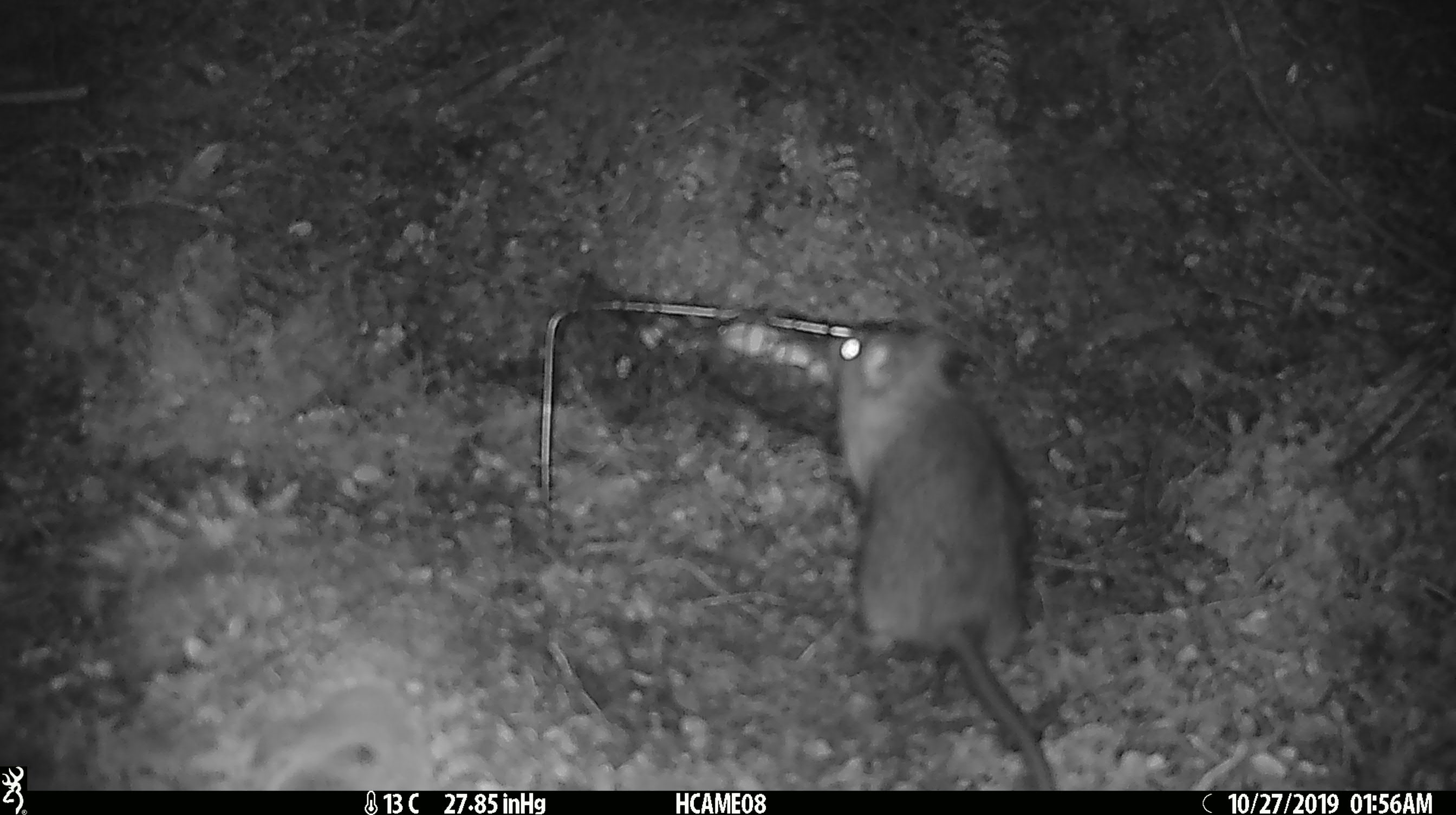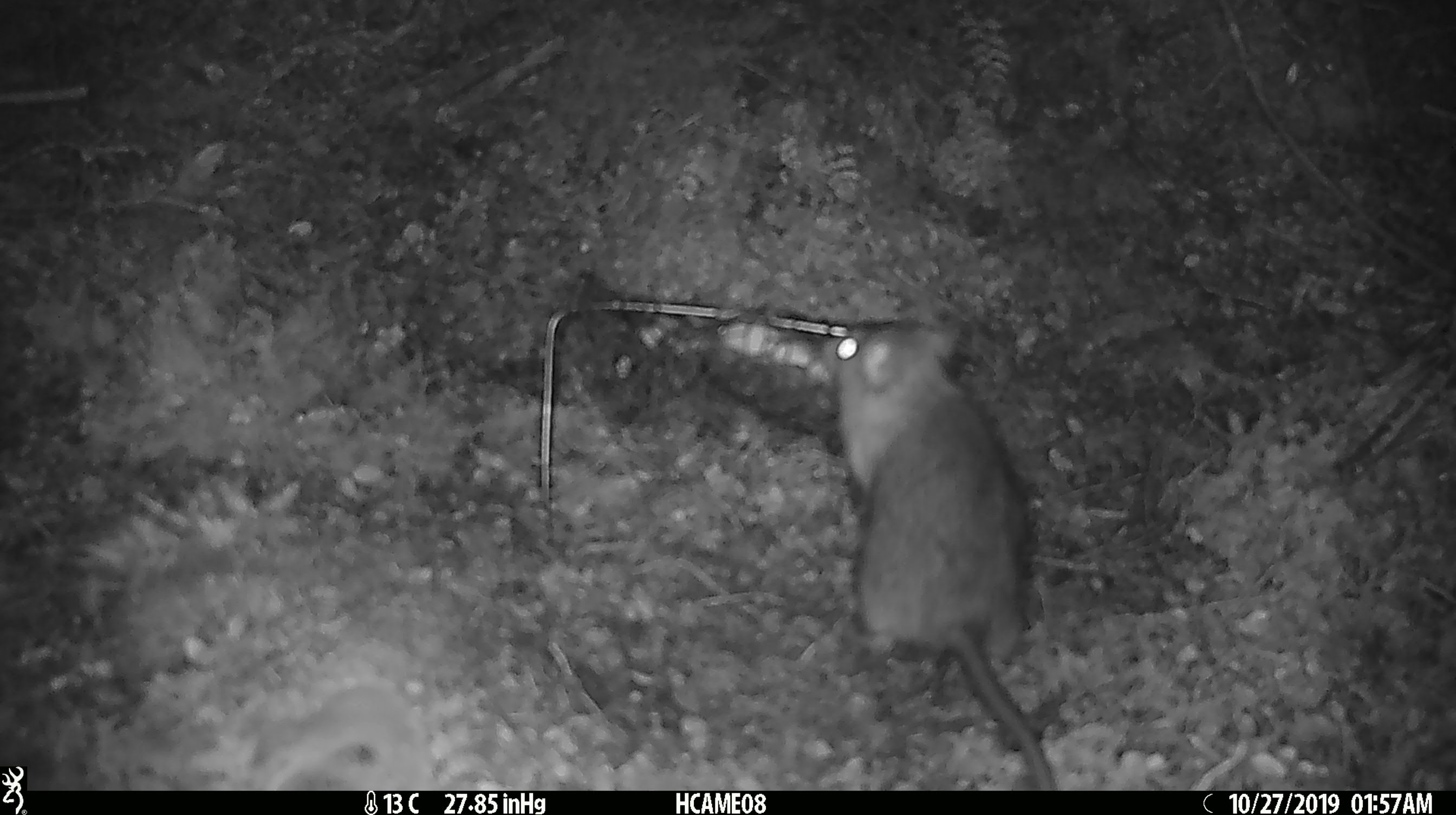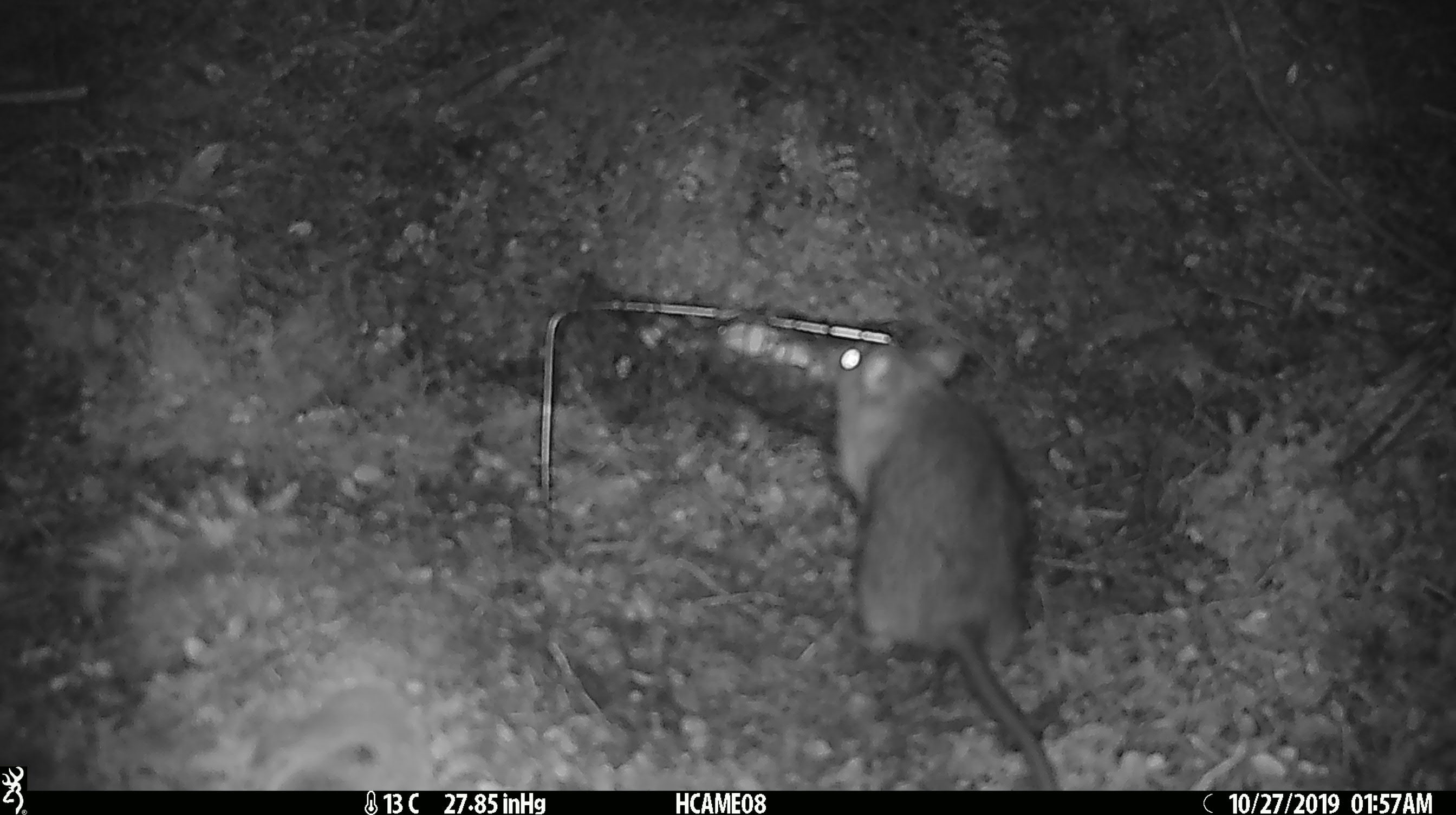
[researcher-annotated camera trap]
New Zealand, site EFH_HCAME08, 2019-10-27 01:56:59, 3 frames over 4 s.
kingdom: Animalia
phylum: Chordata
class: Mammalia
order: Rodentia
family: Muridae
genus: Rattus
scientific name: Rattus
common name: rat